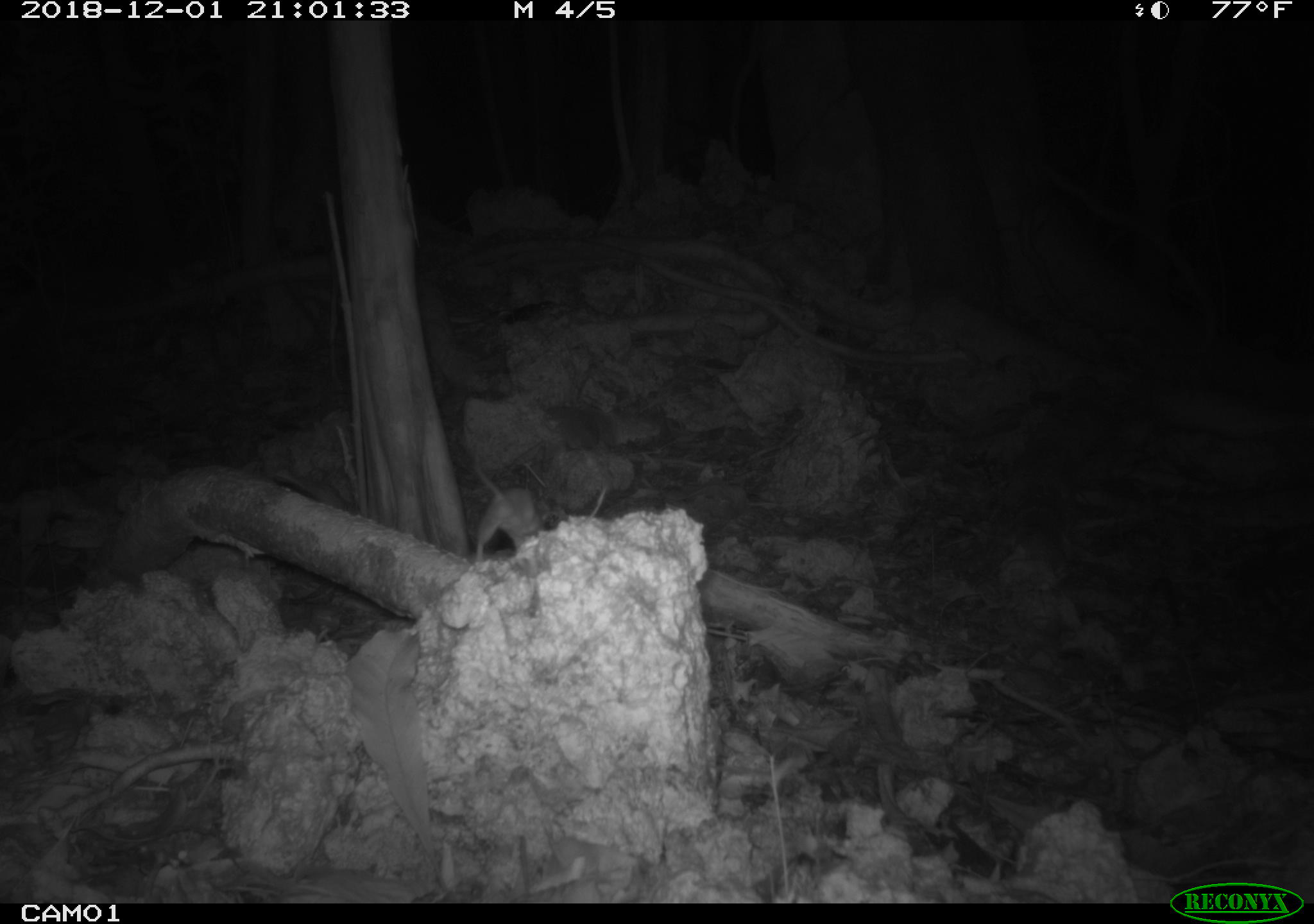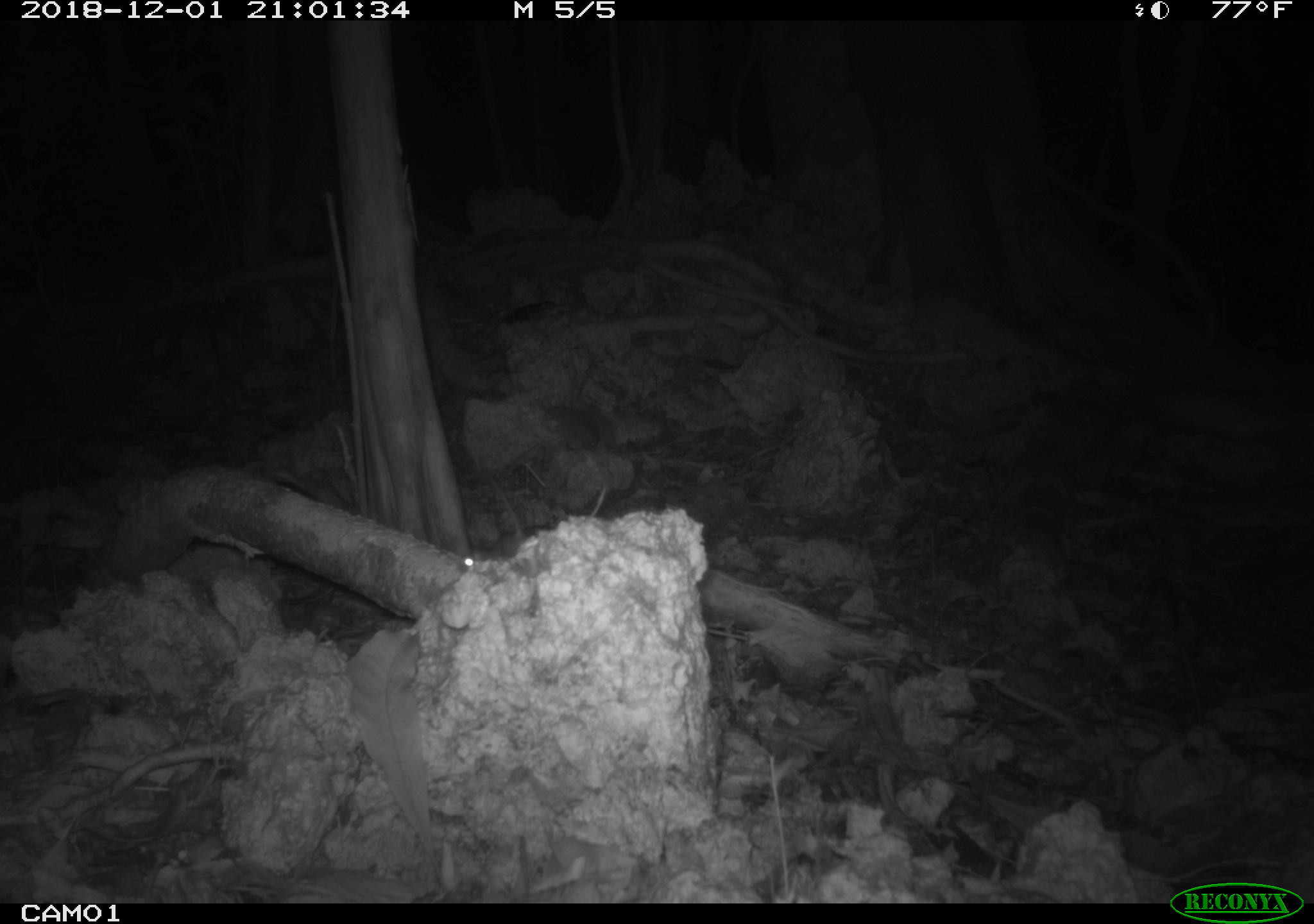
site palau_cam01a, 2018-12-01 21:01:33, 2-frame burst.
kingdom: Animalia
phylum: Chordata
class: Mammalia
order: Rodentia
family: Muridae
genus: Rattus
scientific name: Rattus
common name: rat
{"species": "rat (Rattus)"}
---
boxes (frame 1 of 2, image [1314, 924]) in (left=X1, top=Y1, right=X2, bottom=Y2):
rat: (left=466, top=448, right=540, bottom=568)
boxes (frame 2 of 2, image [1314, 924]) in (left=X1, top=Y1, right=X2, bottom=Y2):
rat: (left=462, top=468, right=530, bottom=572)